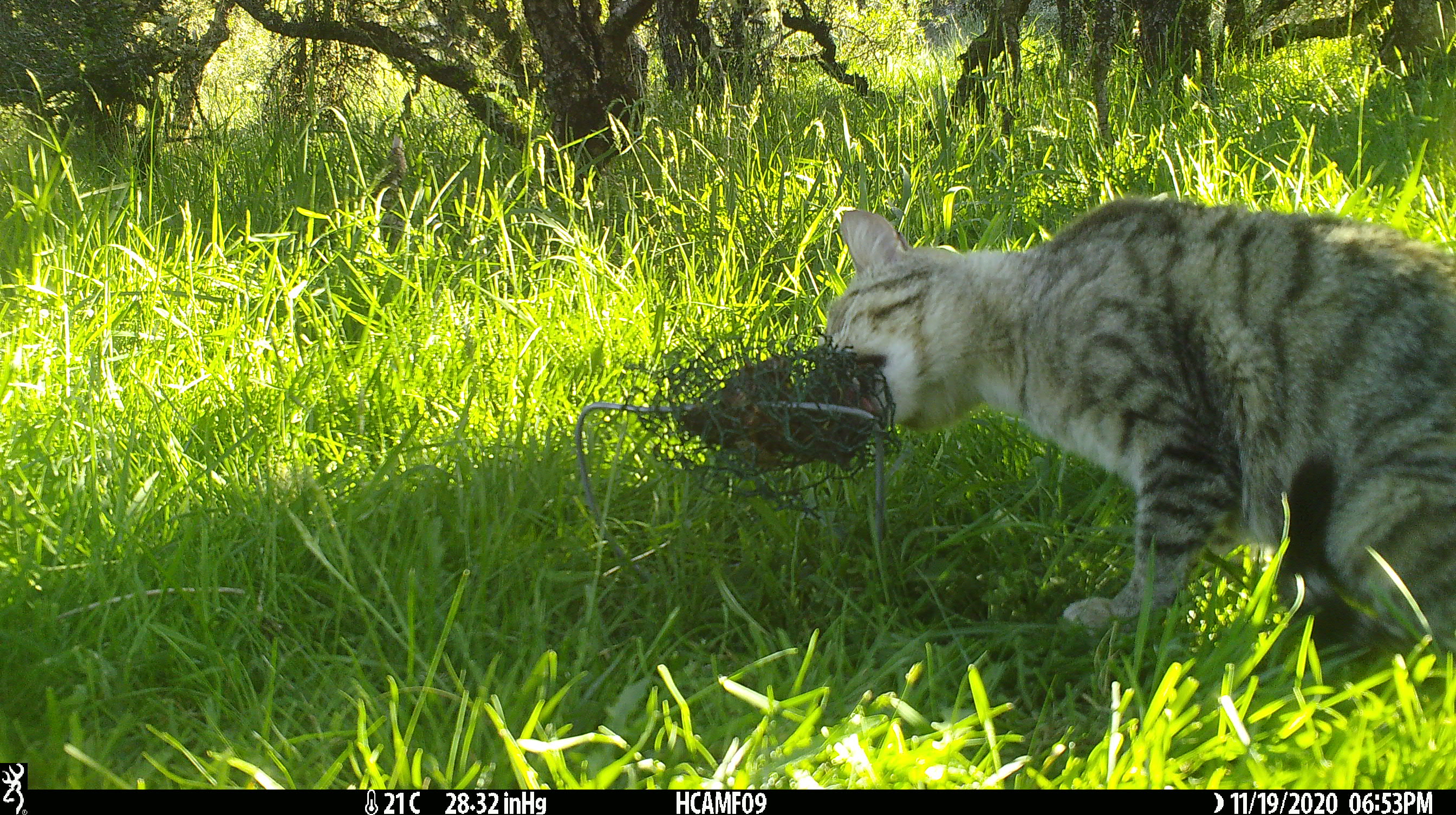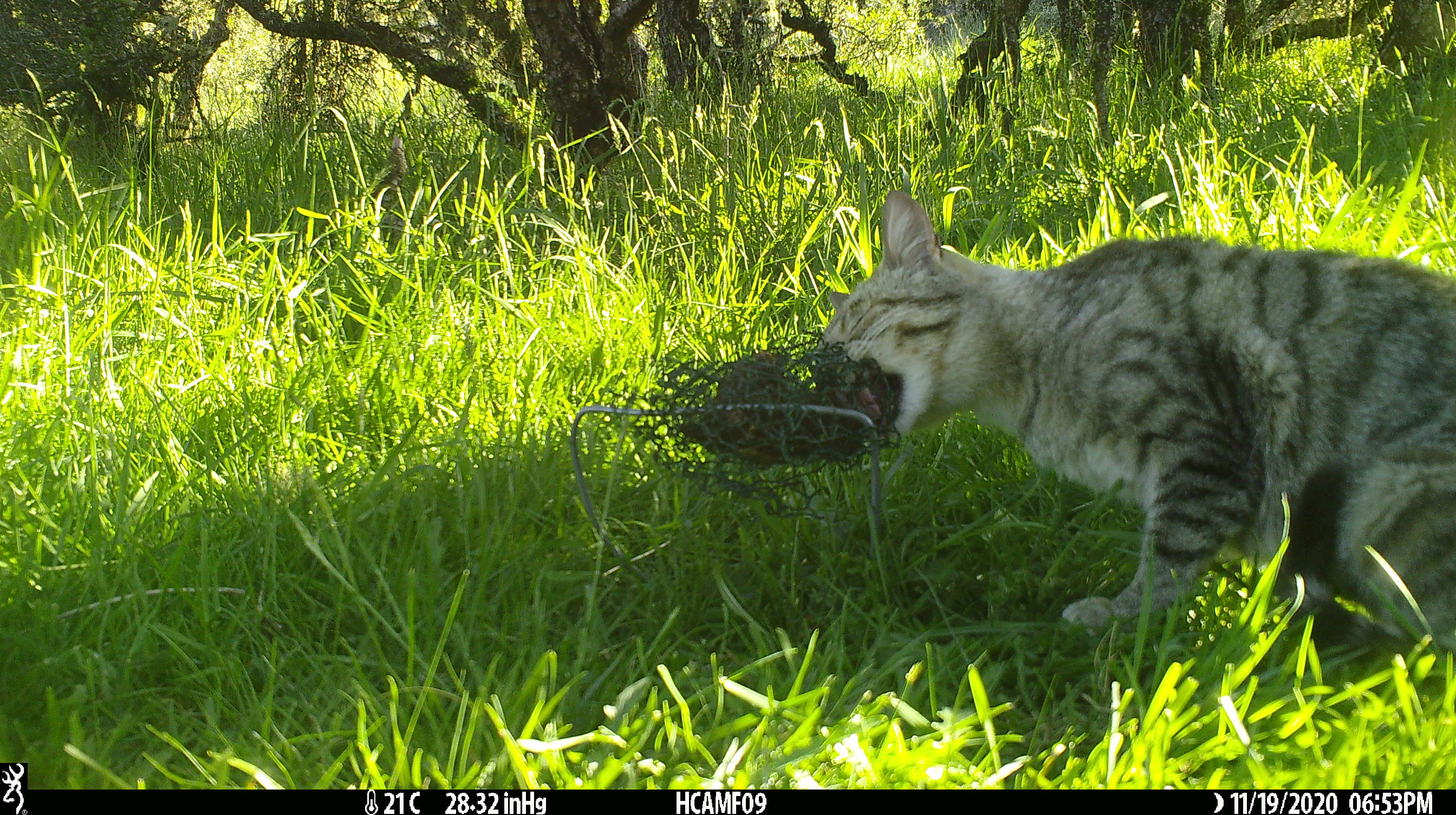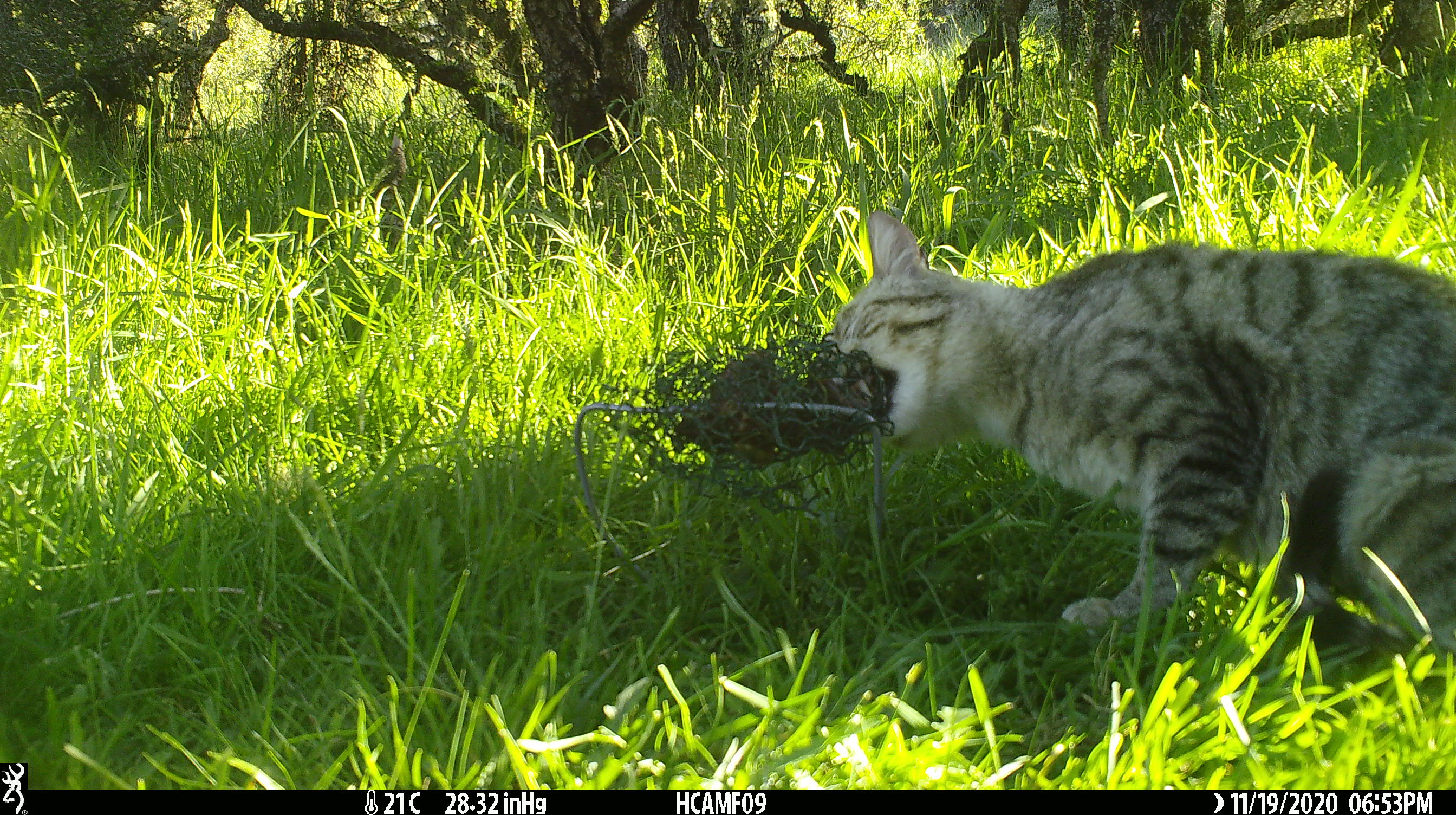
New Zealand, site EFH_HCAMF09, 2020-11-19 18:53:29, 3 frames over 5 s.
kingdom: Animalia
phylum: Chordata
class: Mammalia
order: Carnivora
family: Felidae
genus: Felis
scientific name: Felis catus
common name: domestic cat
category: cat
Cat (domestic cat) (Felis catus).